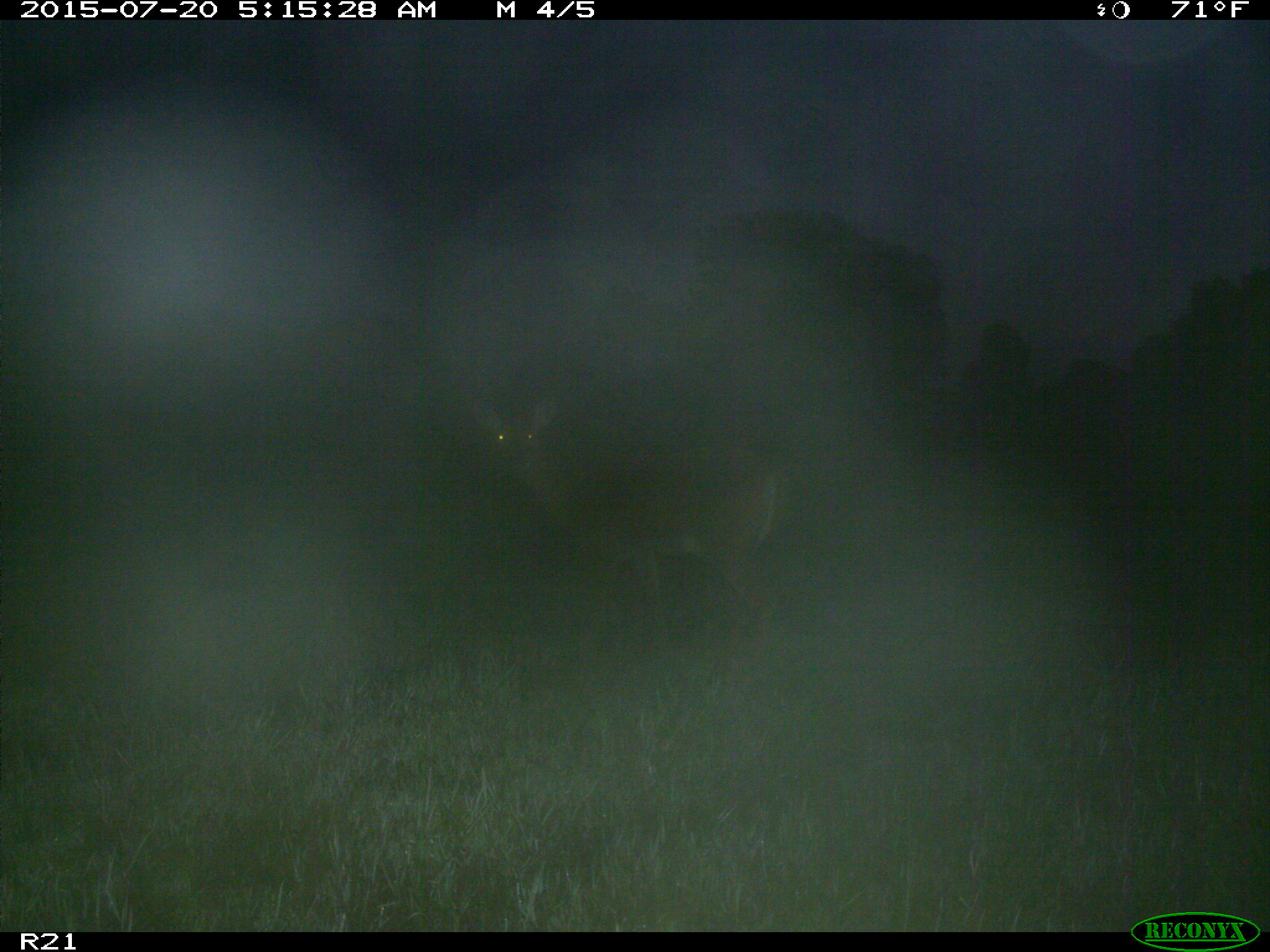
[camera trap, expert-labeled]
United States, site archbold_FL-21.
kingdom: Animalia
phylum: Chordata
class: Mammalia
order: Artiodactyla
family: Cervidae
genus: Odocoileus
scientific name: Odocoileus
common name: deer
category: unidentified deer